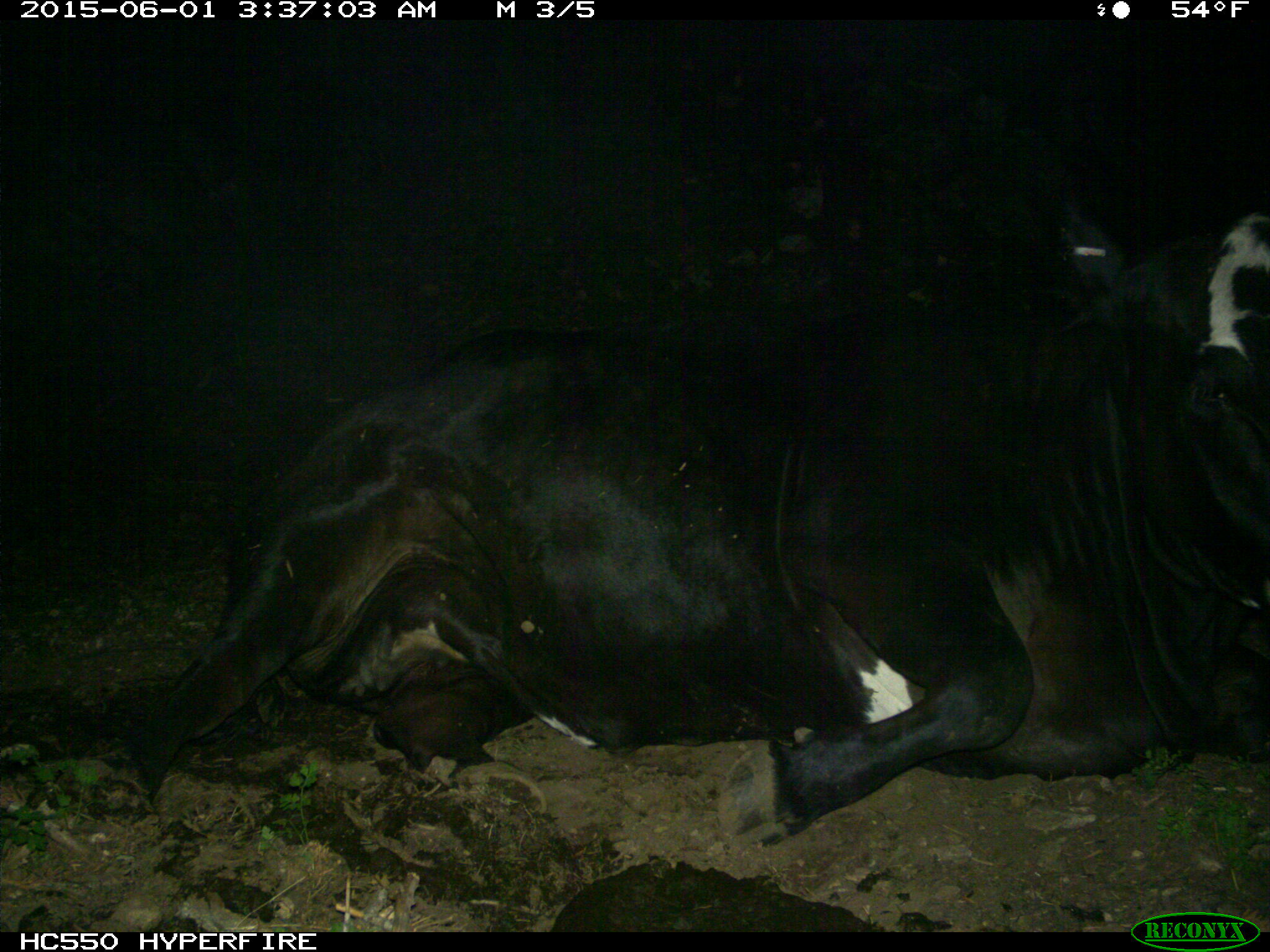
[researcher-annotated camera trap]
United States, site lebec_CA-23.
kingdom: Animalia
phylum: Chordata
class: Mammalia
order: Artiodactyla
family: Bovidae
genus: Bos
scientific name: Bos taurus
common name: domestic cow